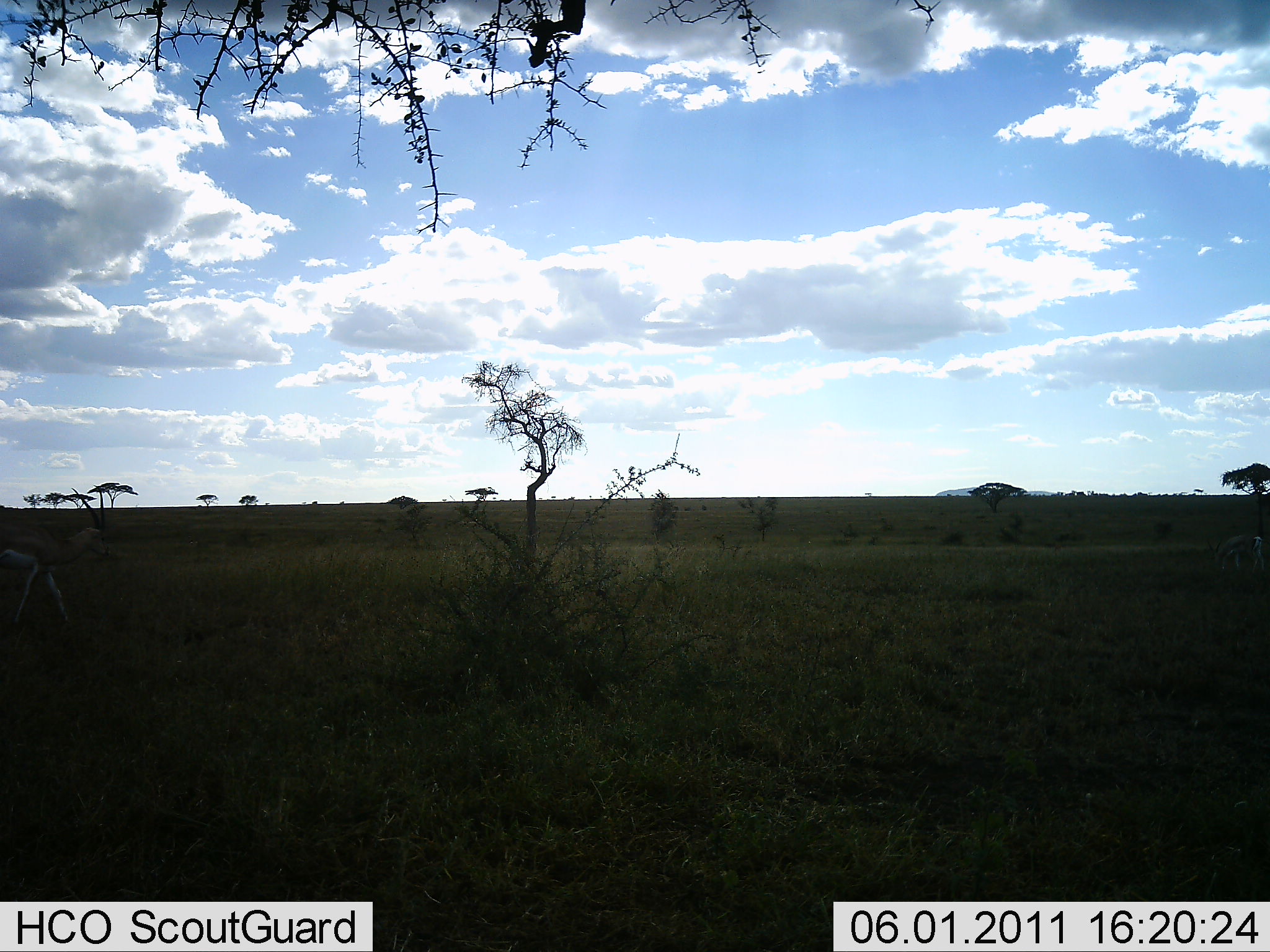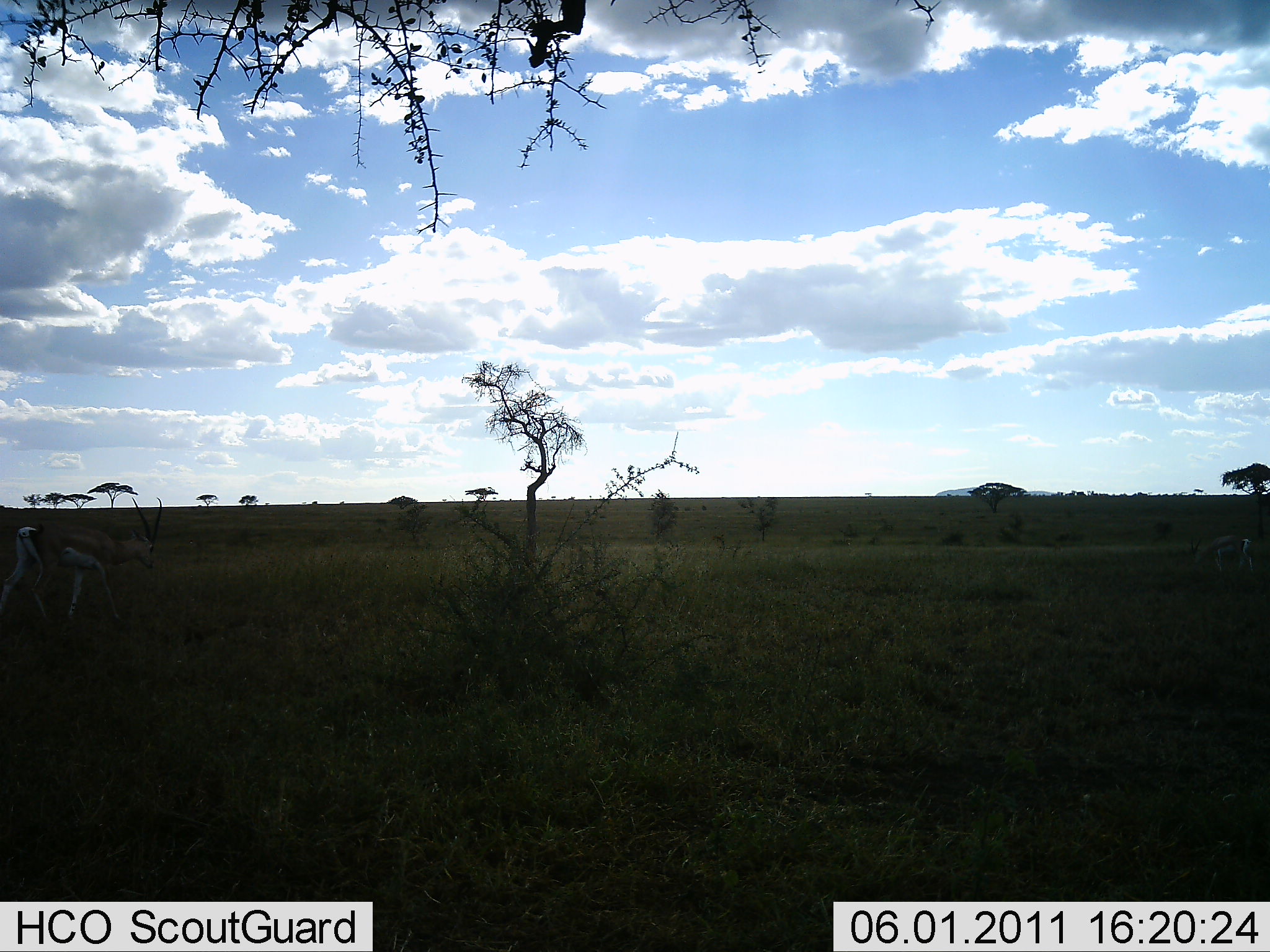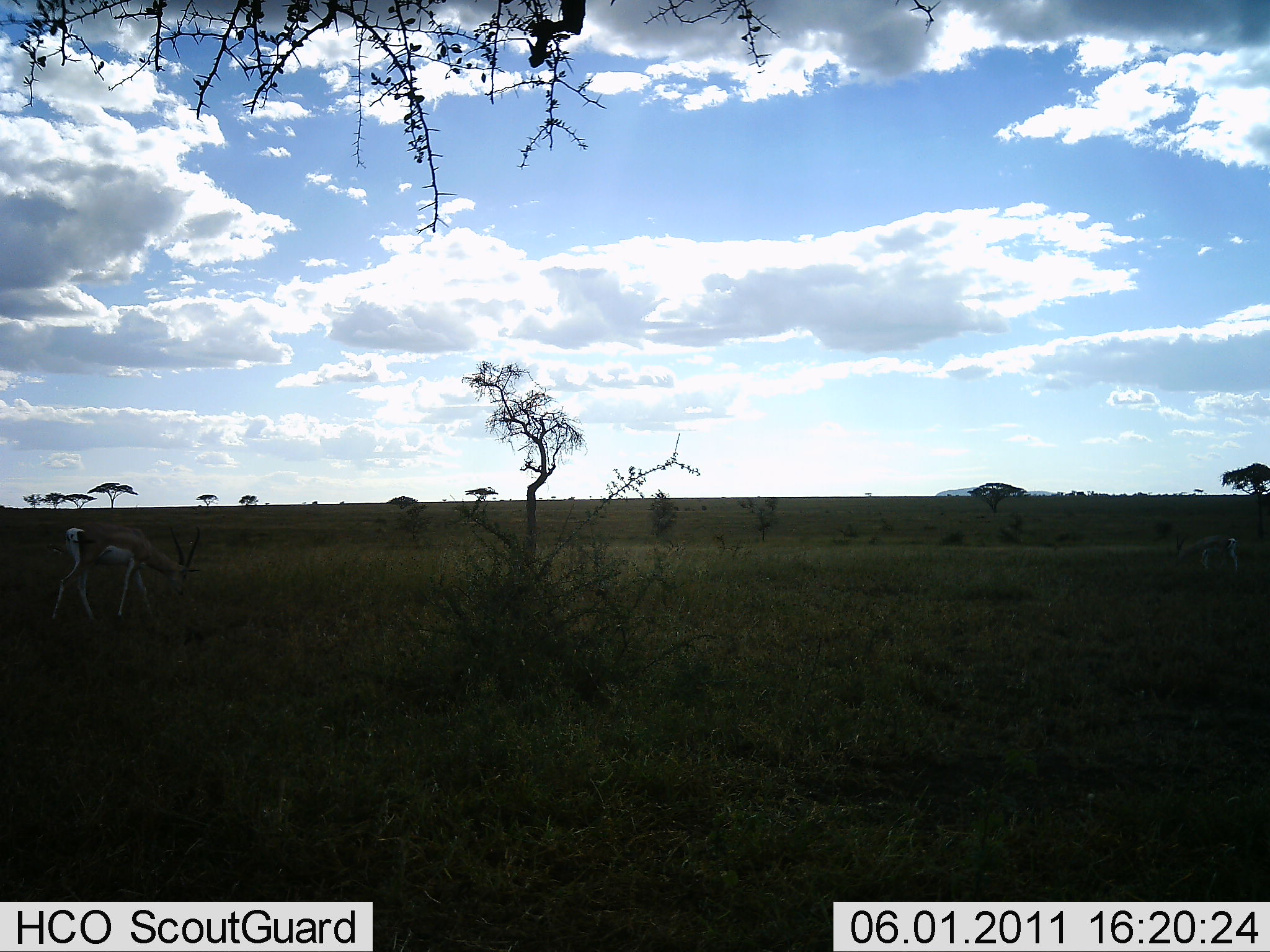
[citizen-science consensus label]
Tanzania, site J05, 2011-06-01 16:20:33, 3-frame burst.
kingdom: Animalia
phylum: Chordata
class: Mammalia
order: Artiodactyla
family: Bovidae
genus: Nanger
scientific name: Nanger granti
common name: grant's gazelle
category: gazellegrants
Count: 2.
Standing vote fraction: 11%.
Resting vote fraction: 0%.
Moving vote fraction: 56%.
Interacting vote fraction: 0%.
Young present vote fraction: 0%.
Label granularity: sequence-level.